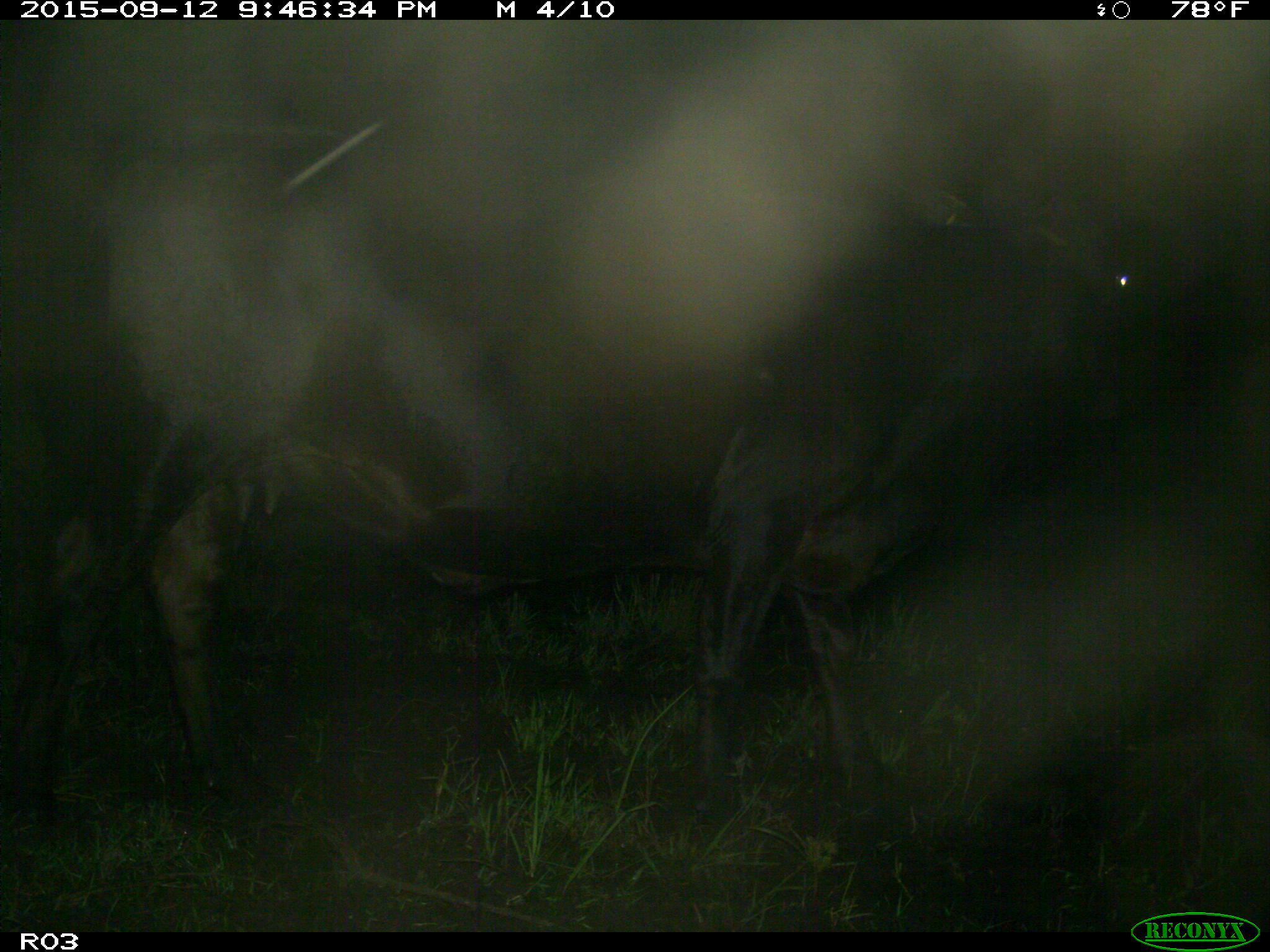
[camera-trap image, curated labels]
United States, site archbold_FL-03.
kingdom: Animalia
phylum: Chordata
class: Mammalia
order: Artiodactyla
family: Bovidae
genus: Bos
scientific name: Bos taurus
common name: domestic cow